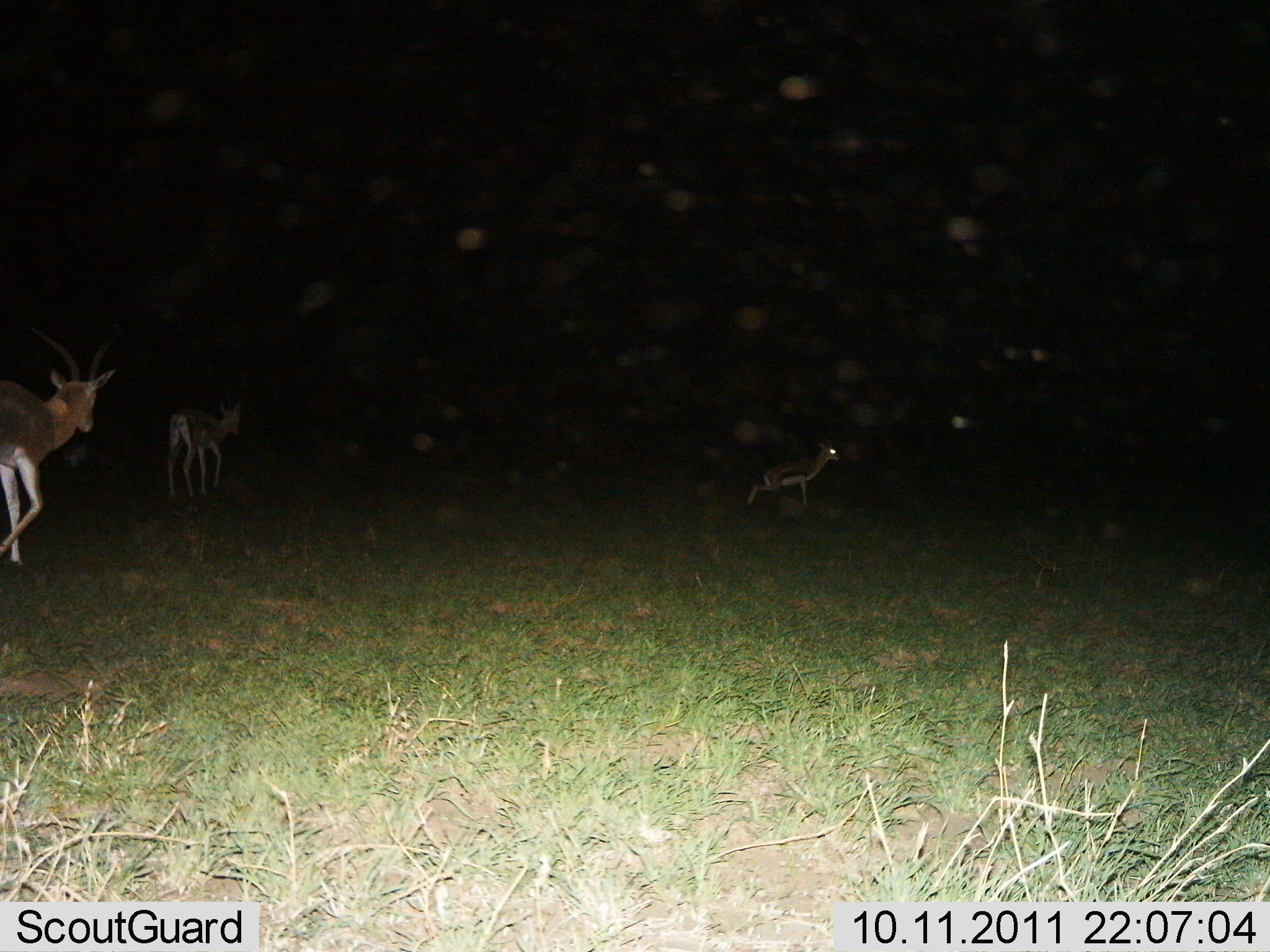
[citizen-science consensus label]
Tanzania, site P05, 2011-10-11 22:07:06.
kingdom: Animalia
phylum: Chordata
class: Mammalia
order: Artiodactyla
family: Bovidae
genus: Eudorcas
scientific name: Eudorcas thomsonii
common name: thomson's gazelle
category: gazellethomsons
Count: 3.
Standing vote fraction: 15%.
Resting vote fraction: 0%.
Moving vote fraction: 92%.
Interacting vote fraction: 0%.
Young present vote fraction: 23%.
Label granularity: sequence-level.